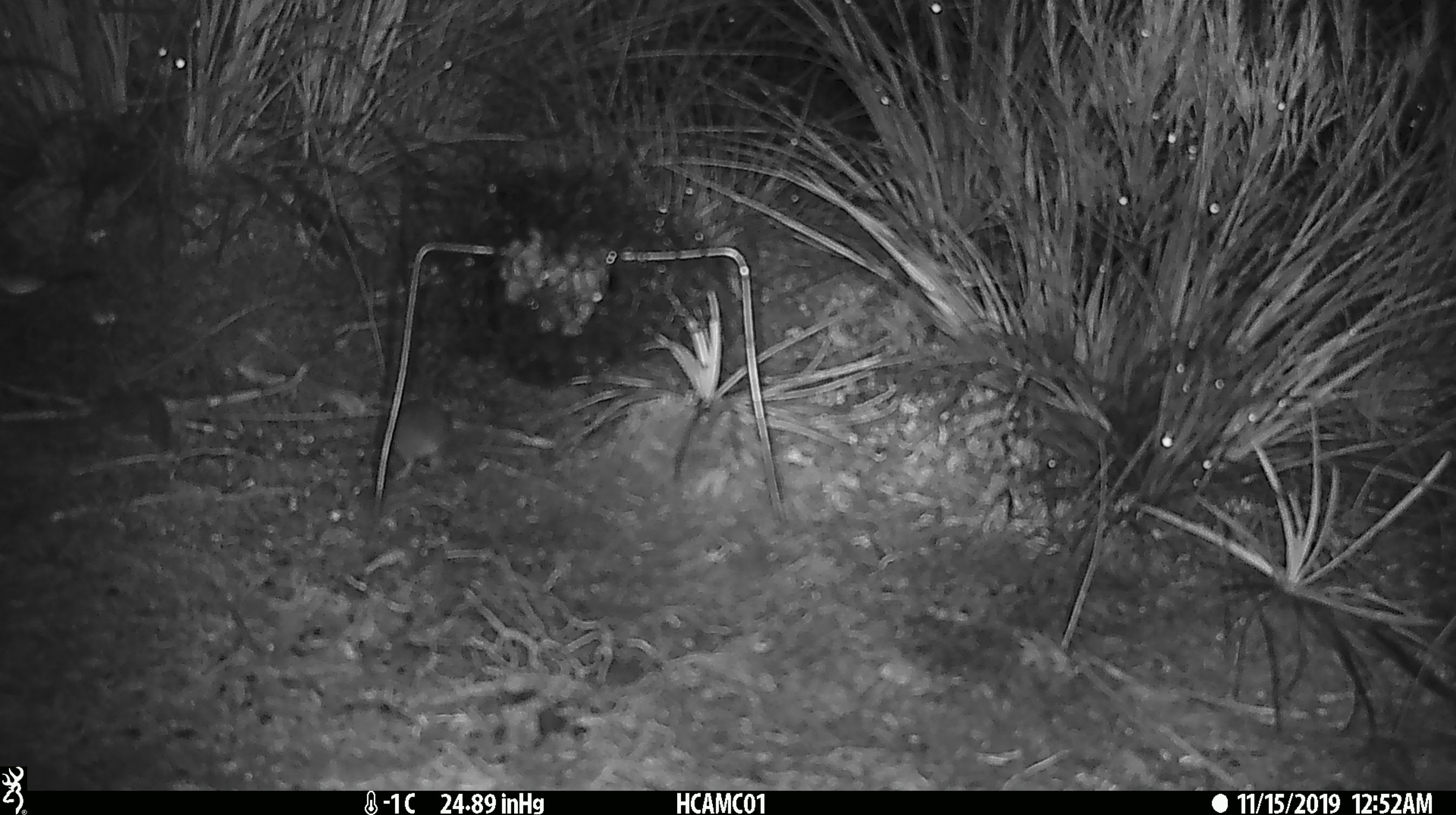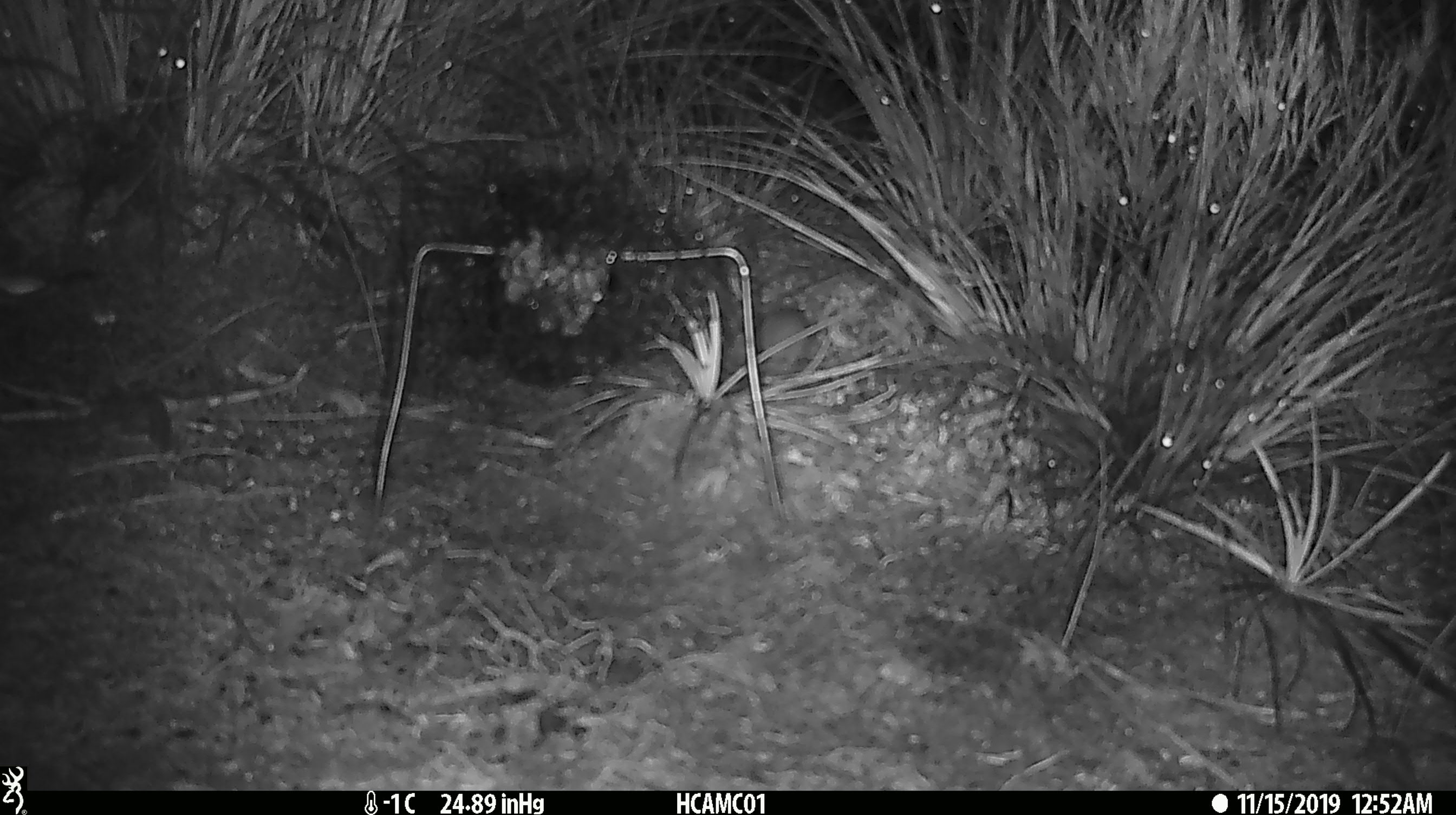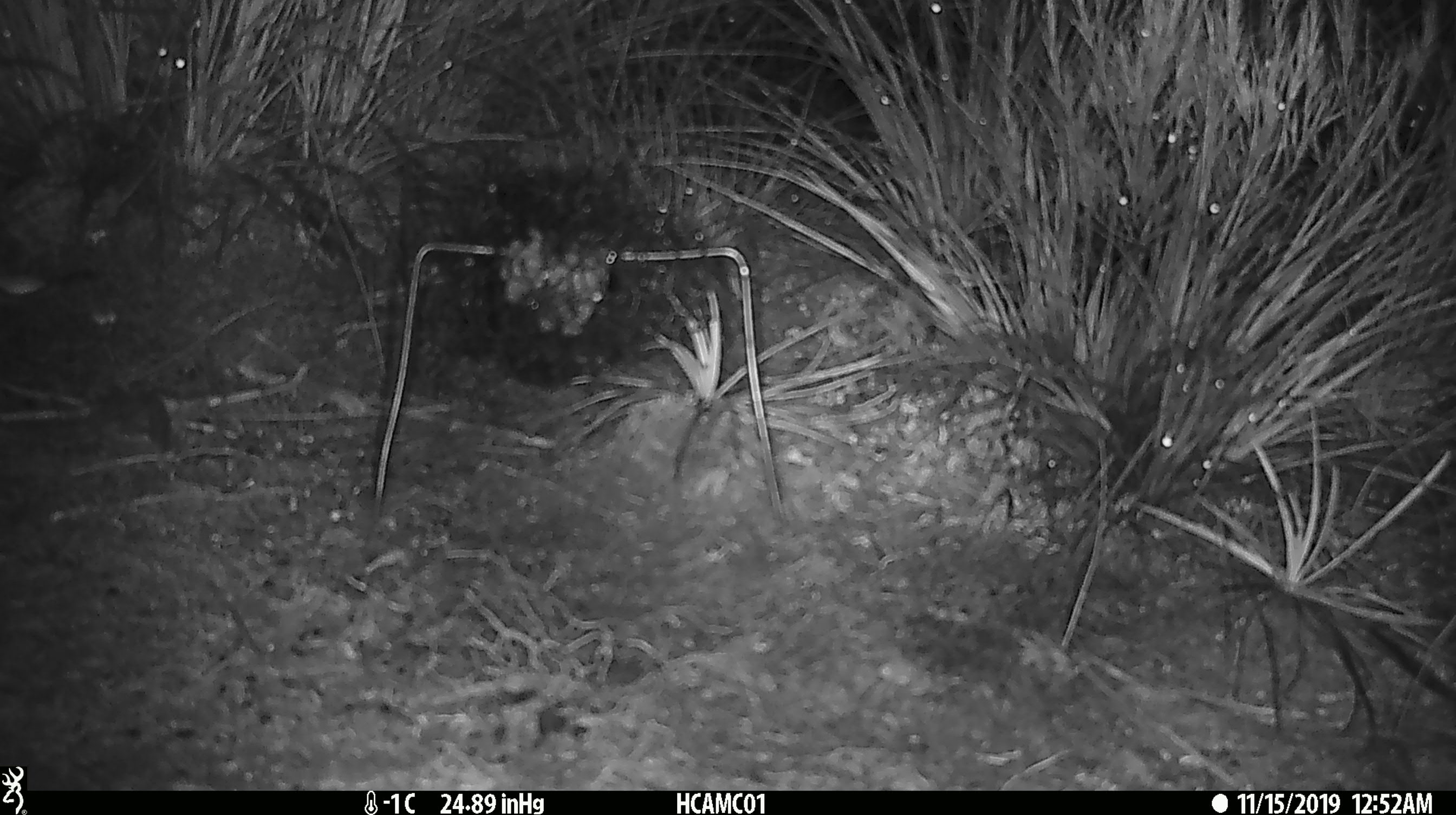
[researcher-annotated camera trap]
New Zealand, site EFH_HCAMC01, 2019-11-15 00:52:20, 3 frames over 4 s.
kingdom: Animalia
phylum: Chordata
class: Mammalia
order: Rodentia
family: Muridae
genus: Mus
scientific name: Mus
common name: mouse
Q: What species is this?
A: Mouse (Mus).